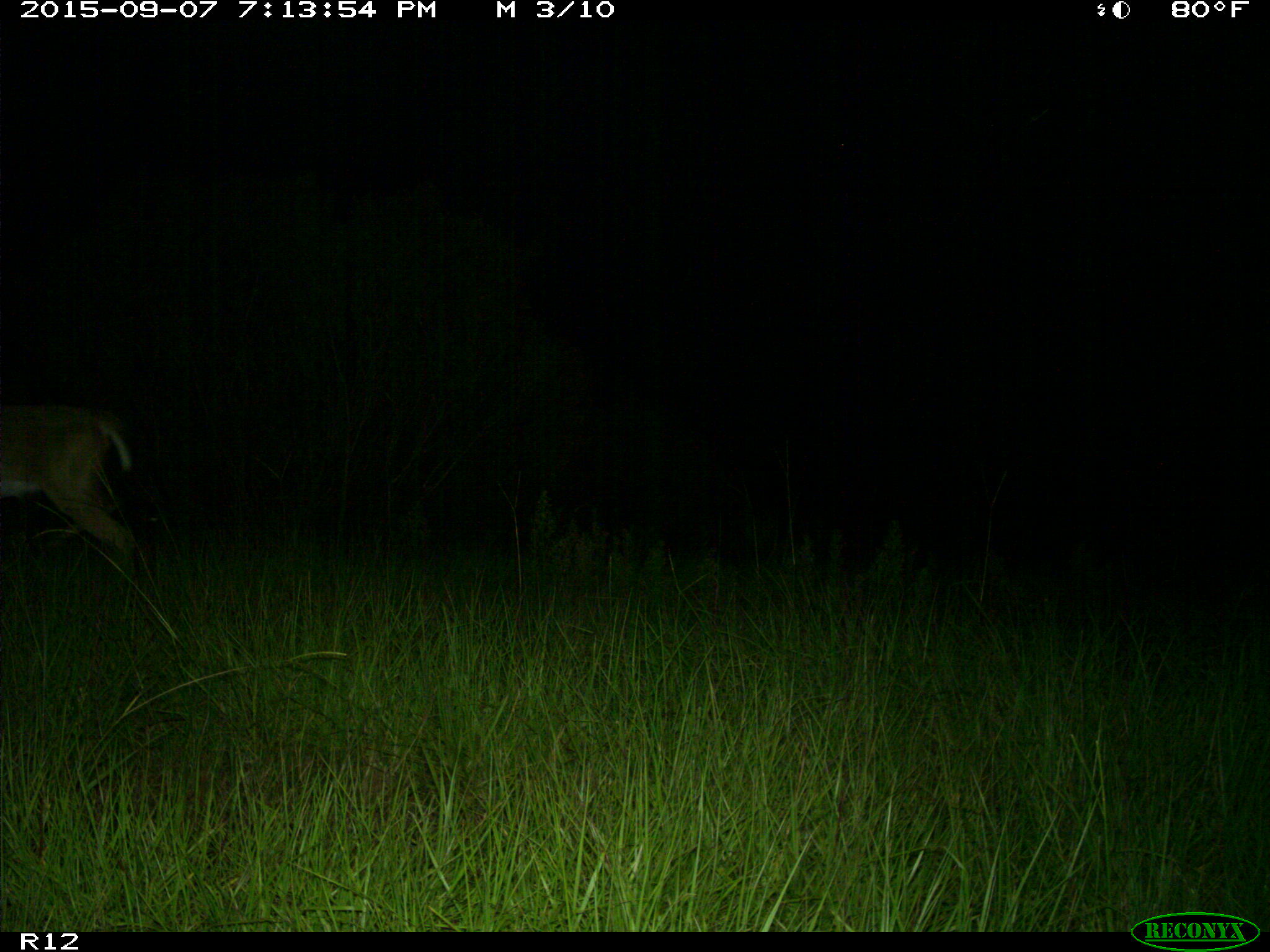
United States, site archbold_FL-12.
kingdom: Animalia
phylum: Chordata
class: Mammalia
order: Artiodactyla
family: Cervidae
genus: Odocoileus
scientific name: Odocoileus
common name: deer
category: unidentified deer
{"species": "unidentified deer (deer) (Odocoileus)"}